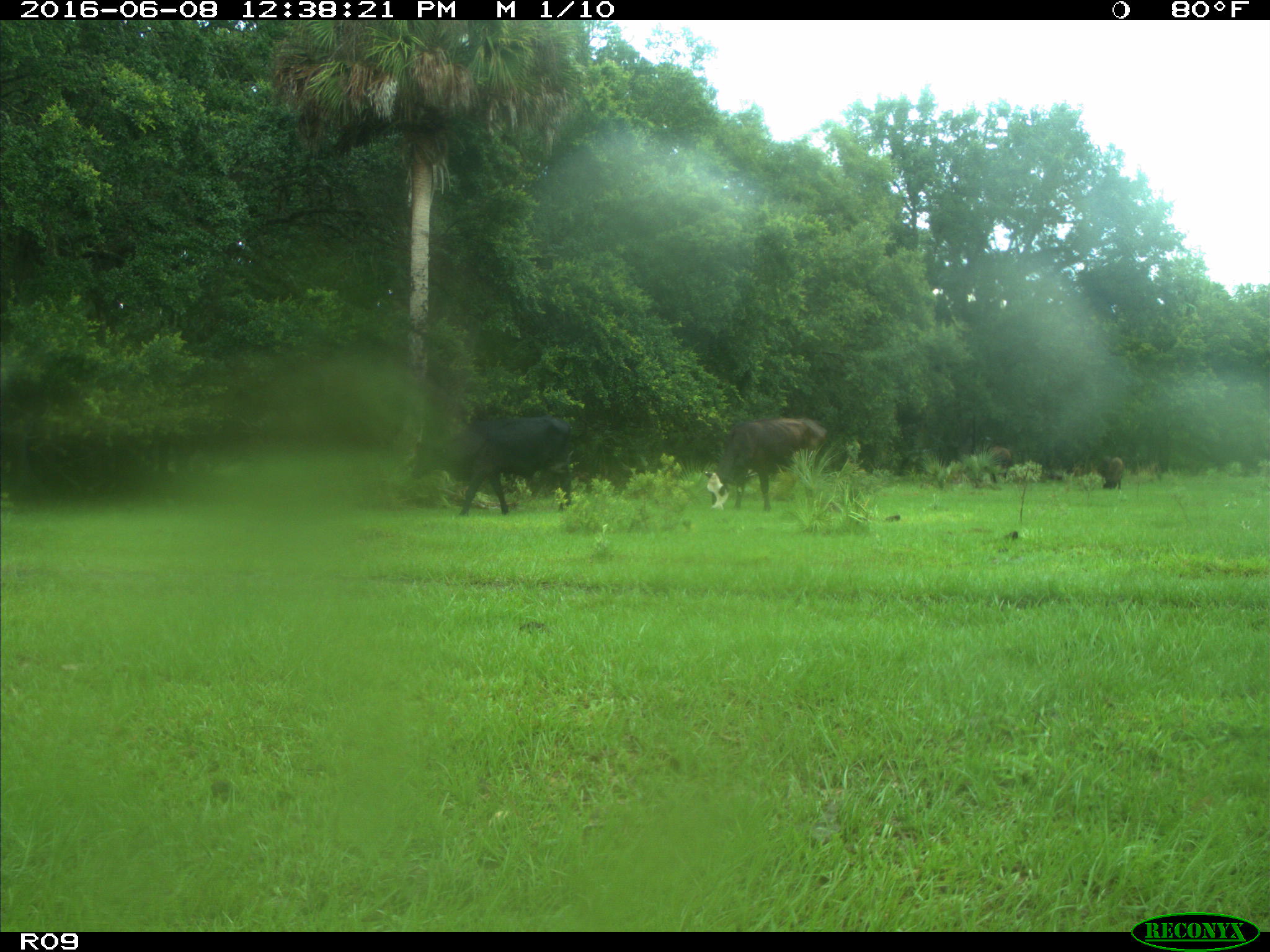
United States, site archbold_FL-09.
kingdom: Animalia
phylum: Chordata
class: Mammalia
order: Artiodactyla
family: Bovidae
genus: Bos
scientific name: Bos taurus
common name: domestic cow